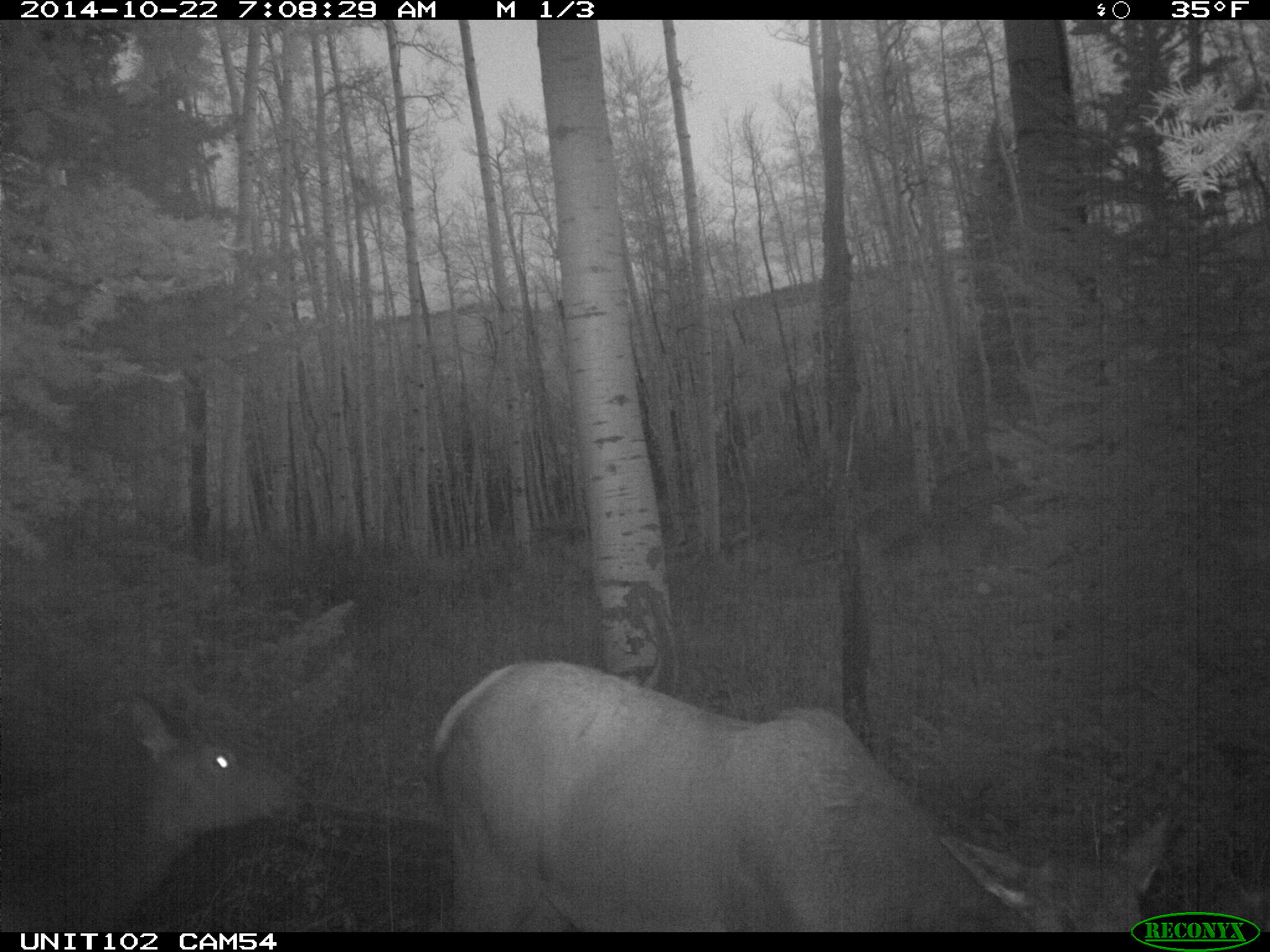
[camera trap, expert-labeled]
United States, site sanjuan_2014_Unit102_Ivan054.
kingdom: Animalia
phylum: Chordata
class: Mammalia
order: Artiodactyla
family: Cervidae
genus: Cervus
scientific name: Cervus elaphus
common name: red deer